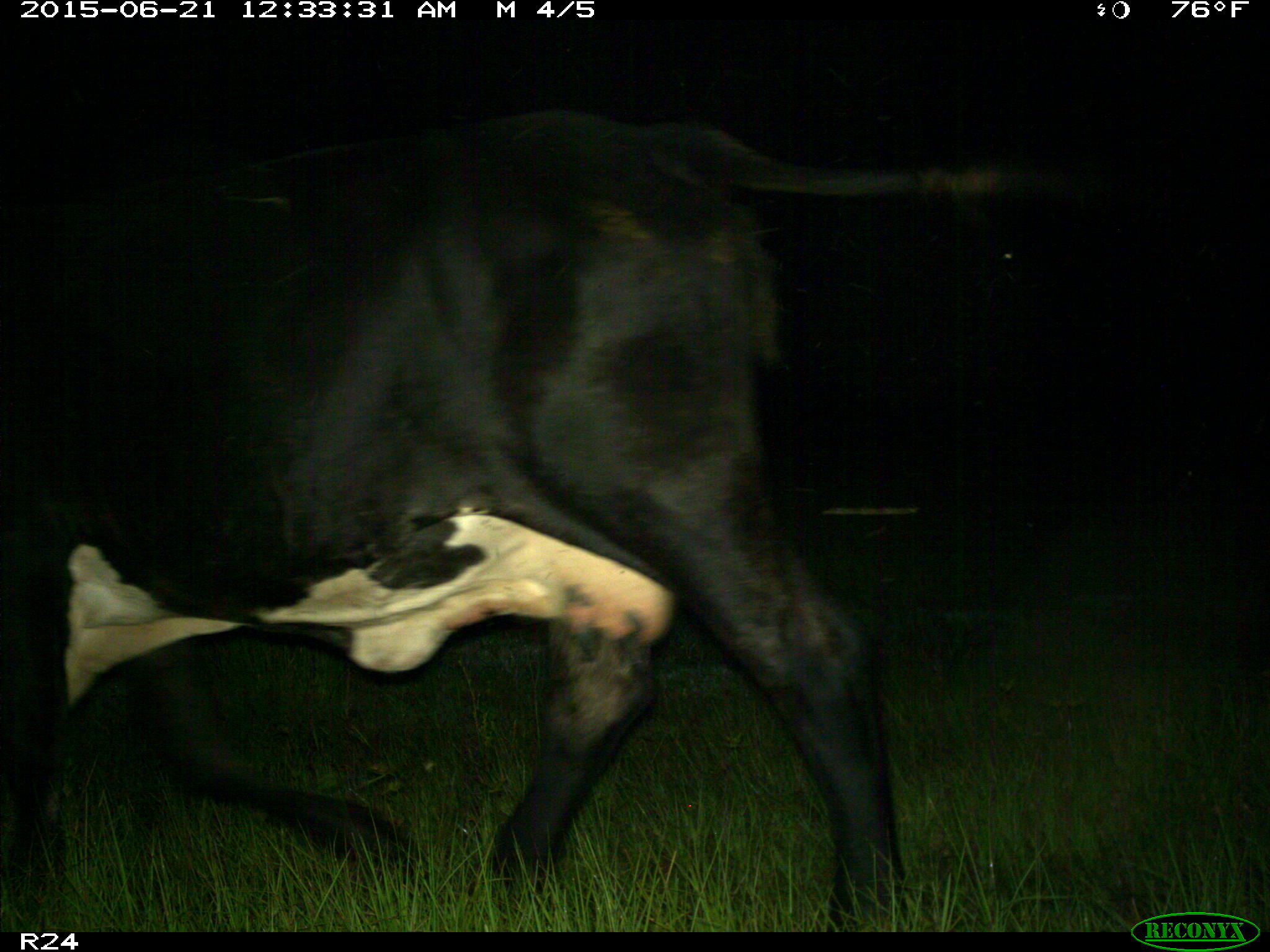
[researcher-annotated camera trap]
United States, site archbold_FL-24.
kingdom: Animalia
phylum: Chordata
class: Mammalia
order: Artiodactyla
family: Bovidae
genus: Bos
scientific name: Bos taurus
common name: domestic cow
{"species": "Bos taurus (domestic cow)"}